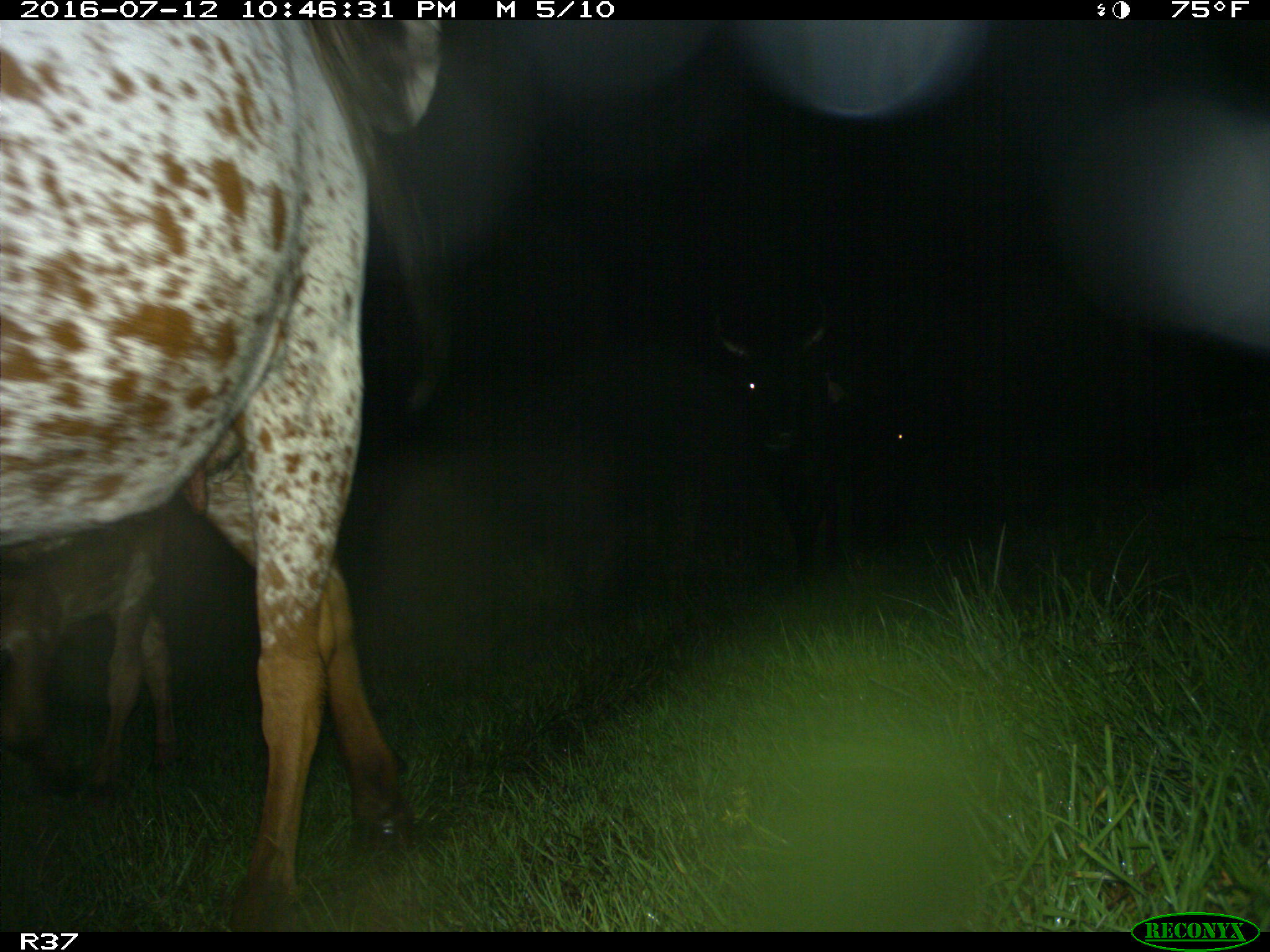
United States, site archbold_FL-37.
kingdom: Animalia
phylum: Chordata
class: Mammalia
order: Artiodactyla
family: Bovidae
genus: Bos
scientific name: Bos taurus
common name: domestic cow